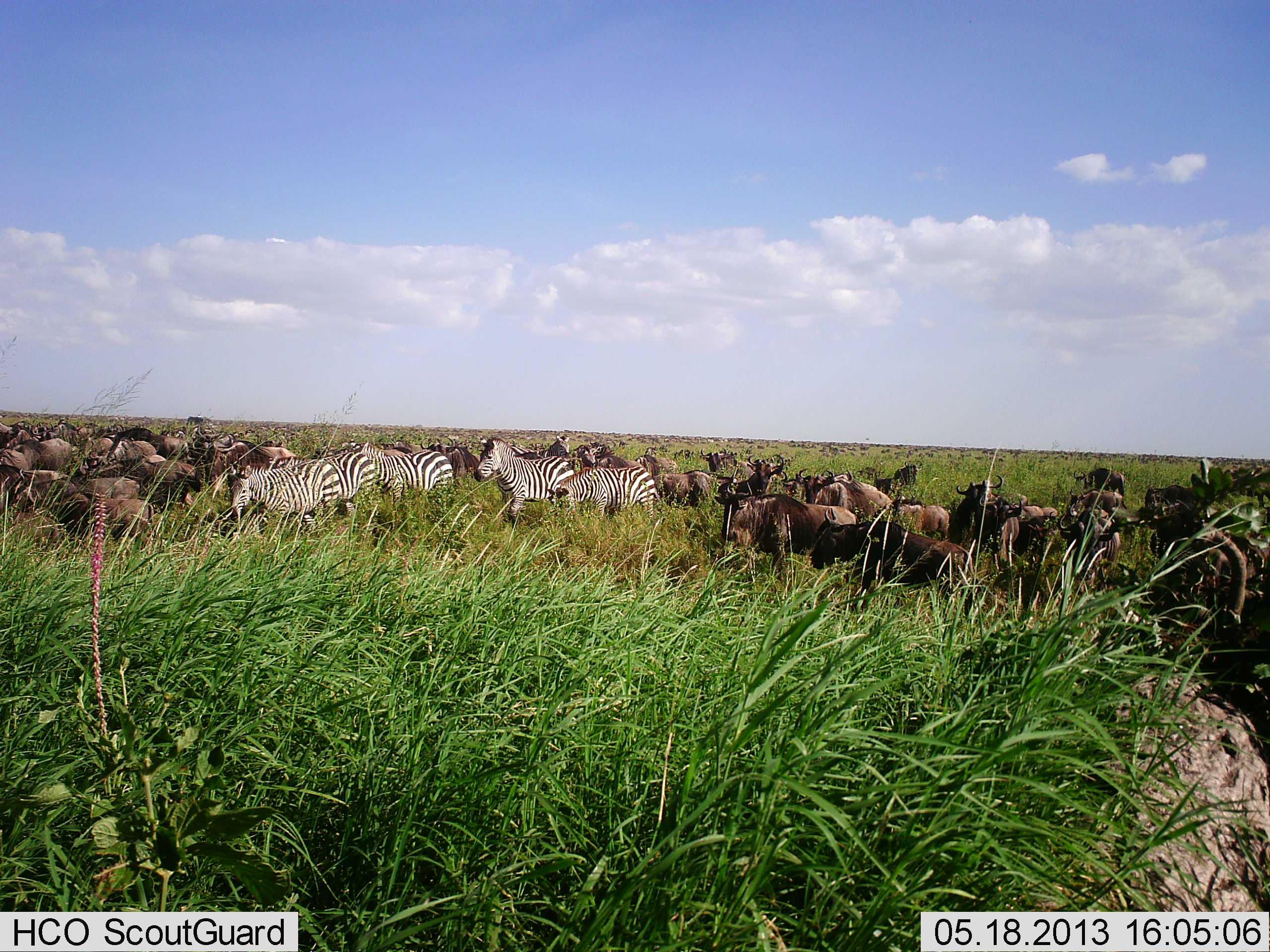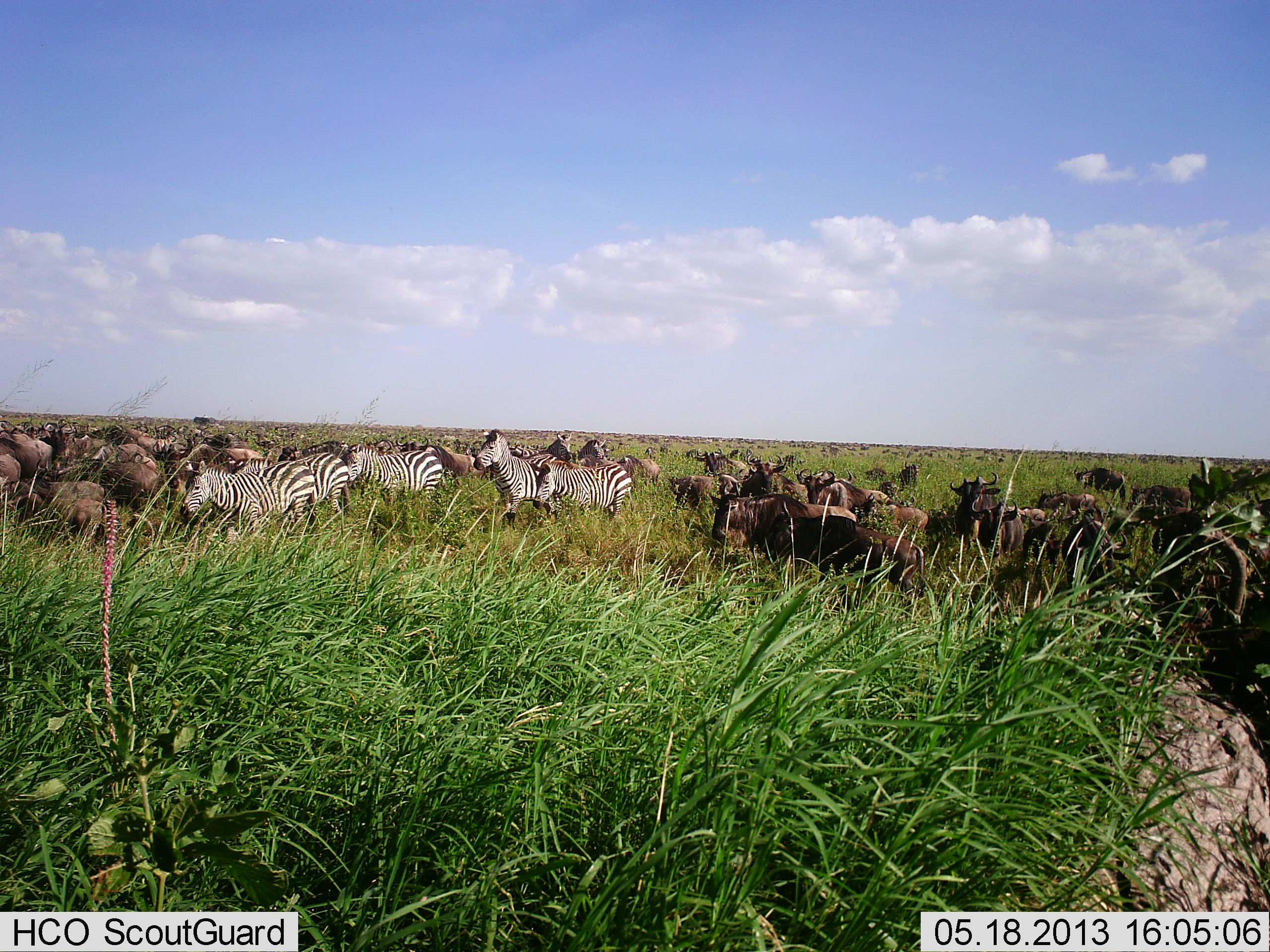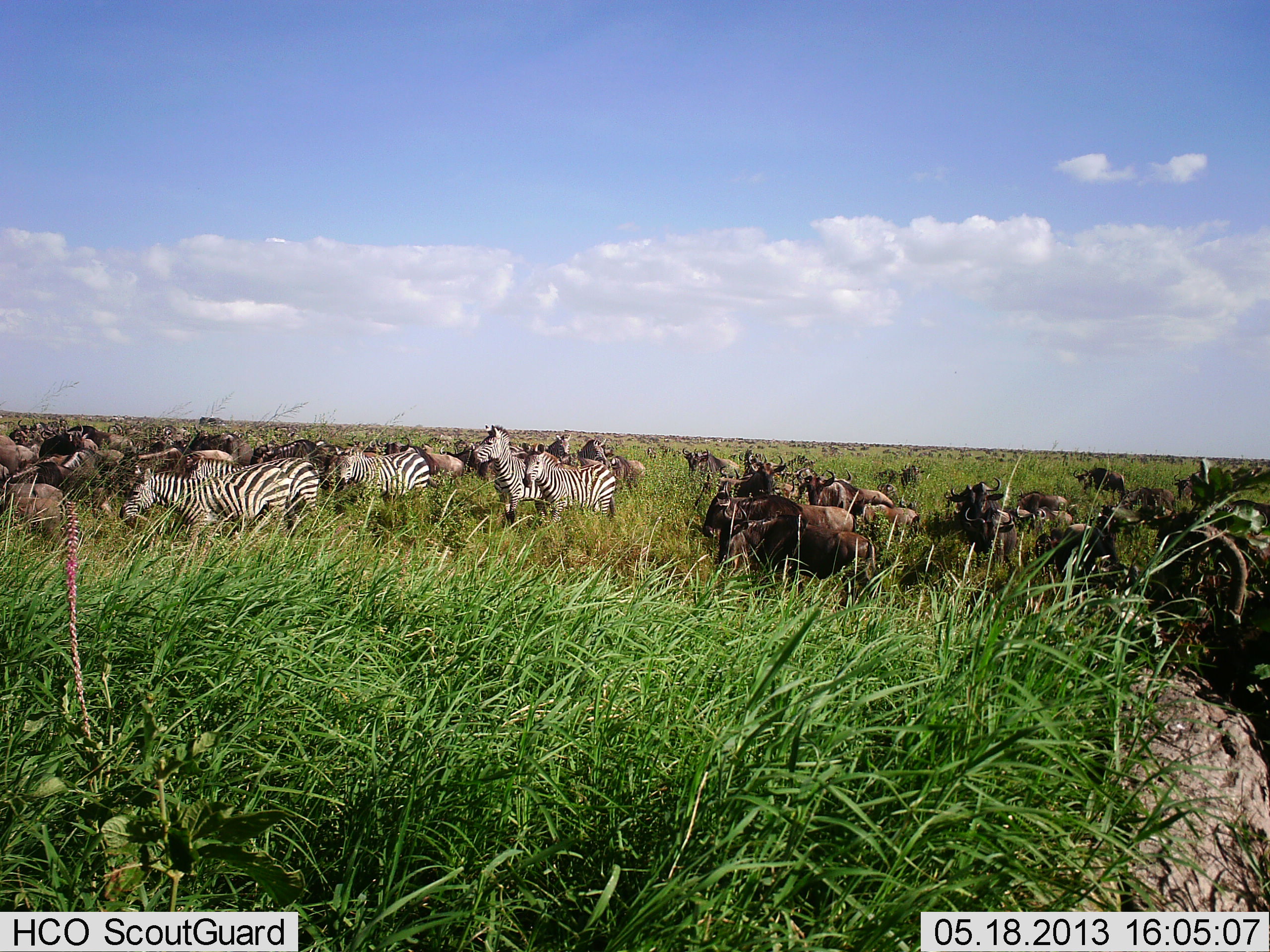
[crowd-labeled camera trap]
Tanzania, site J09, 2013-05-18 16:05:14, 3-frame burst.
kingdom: Animalia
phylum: Chordata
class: Mammalia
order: Artiodactyla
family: Bovidae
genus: Connochaetes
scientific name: Connochaetes taurinus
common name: blue wildebeest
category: wildebeest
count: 11-50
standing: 28%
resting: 10%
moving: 83%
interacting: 7%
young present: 3%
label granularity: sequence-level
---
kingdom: Animalia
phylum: Chordata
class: Mammalia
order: Perissodactyla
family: Equidae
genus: Equus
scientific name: Equus quagga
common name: plains zebra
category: zebra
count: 5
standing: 24%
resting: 3%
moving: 88%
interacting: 9%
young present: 0%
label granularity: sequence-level